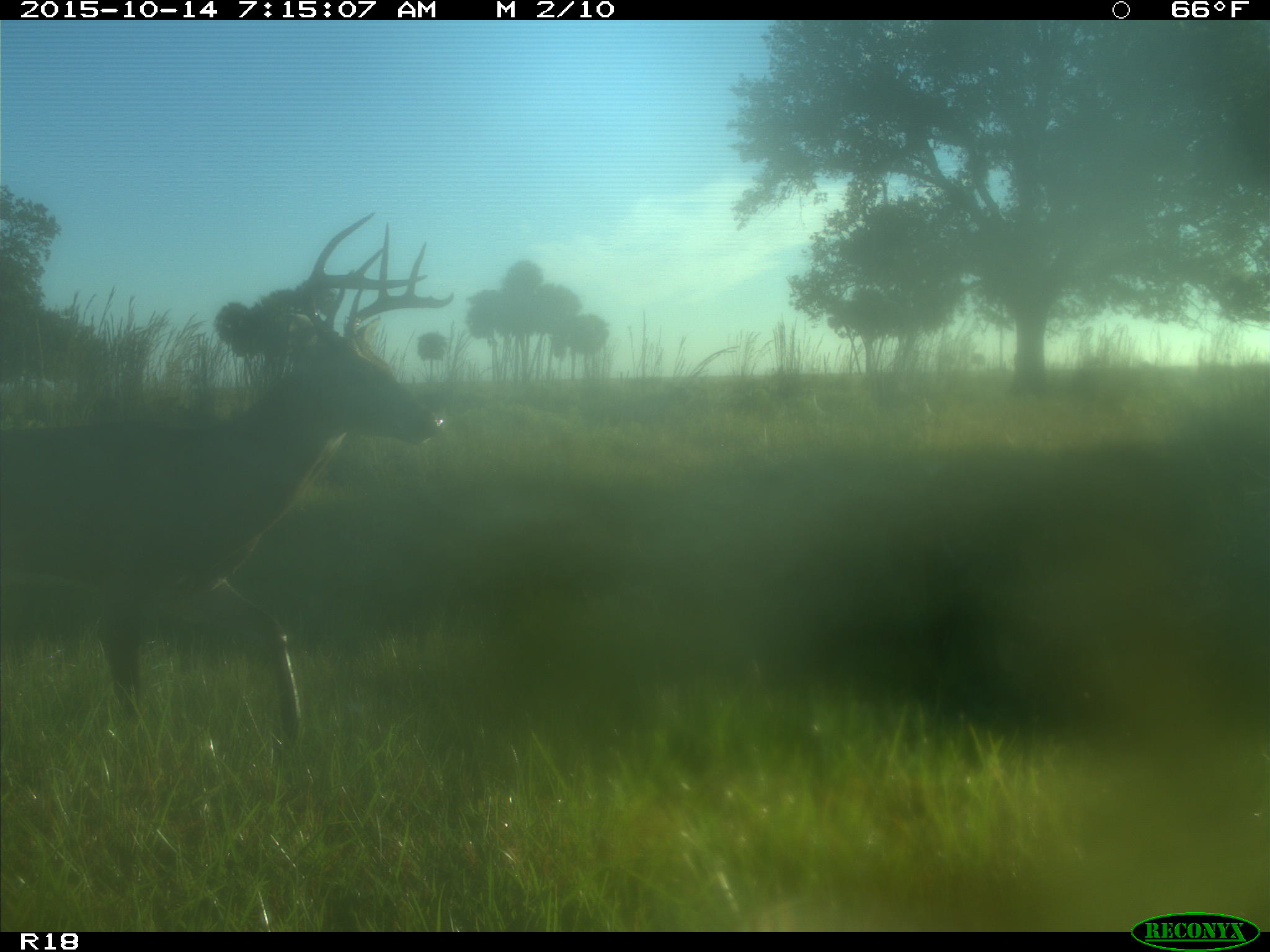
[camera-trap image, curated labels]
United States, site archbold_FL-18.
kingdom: Animalia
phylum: Chordata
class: Mammalia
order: Artiodactyla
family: Cervidae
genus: Odocoileus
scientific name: Odocoileus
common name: deer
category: unidentified deer